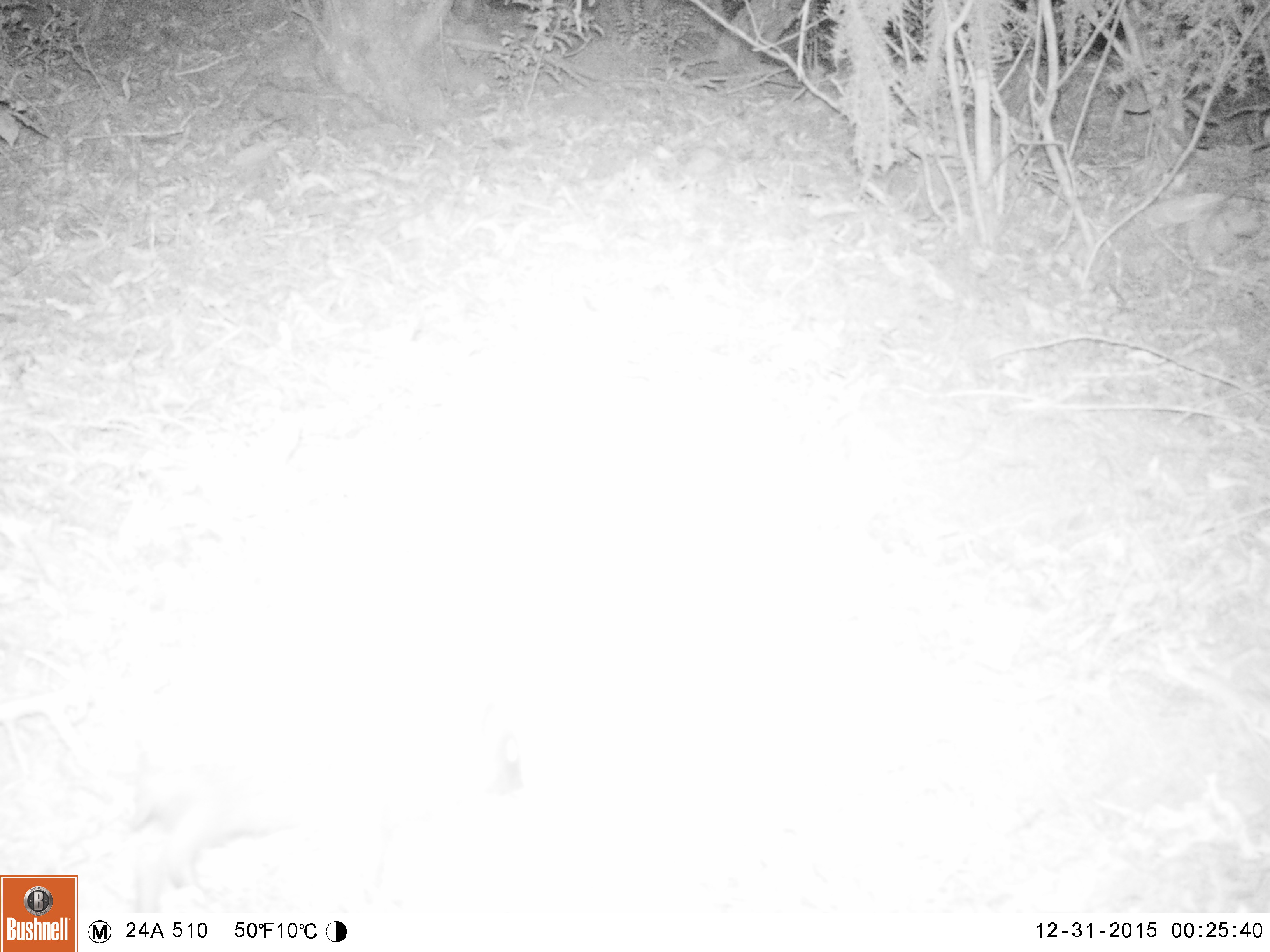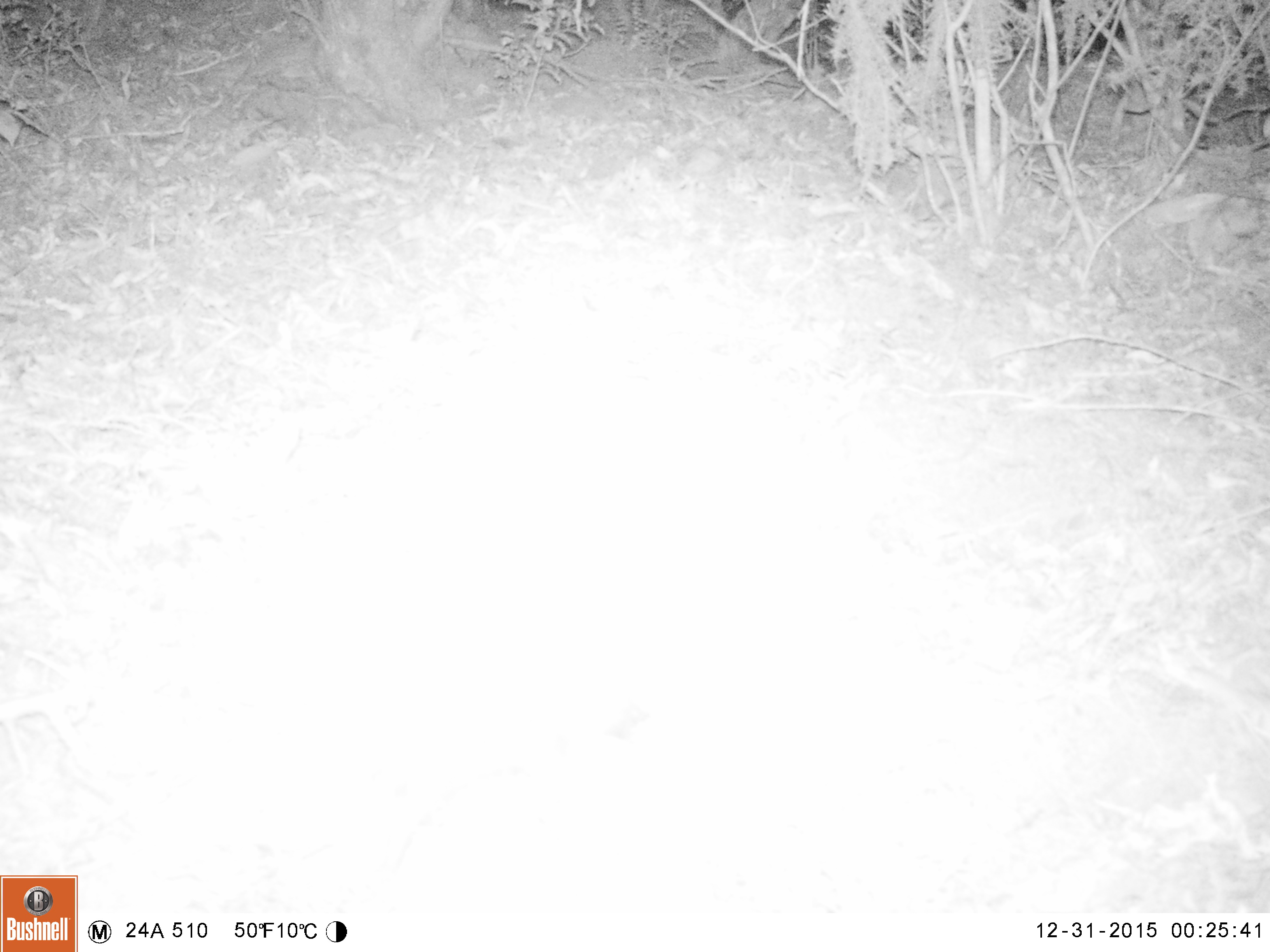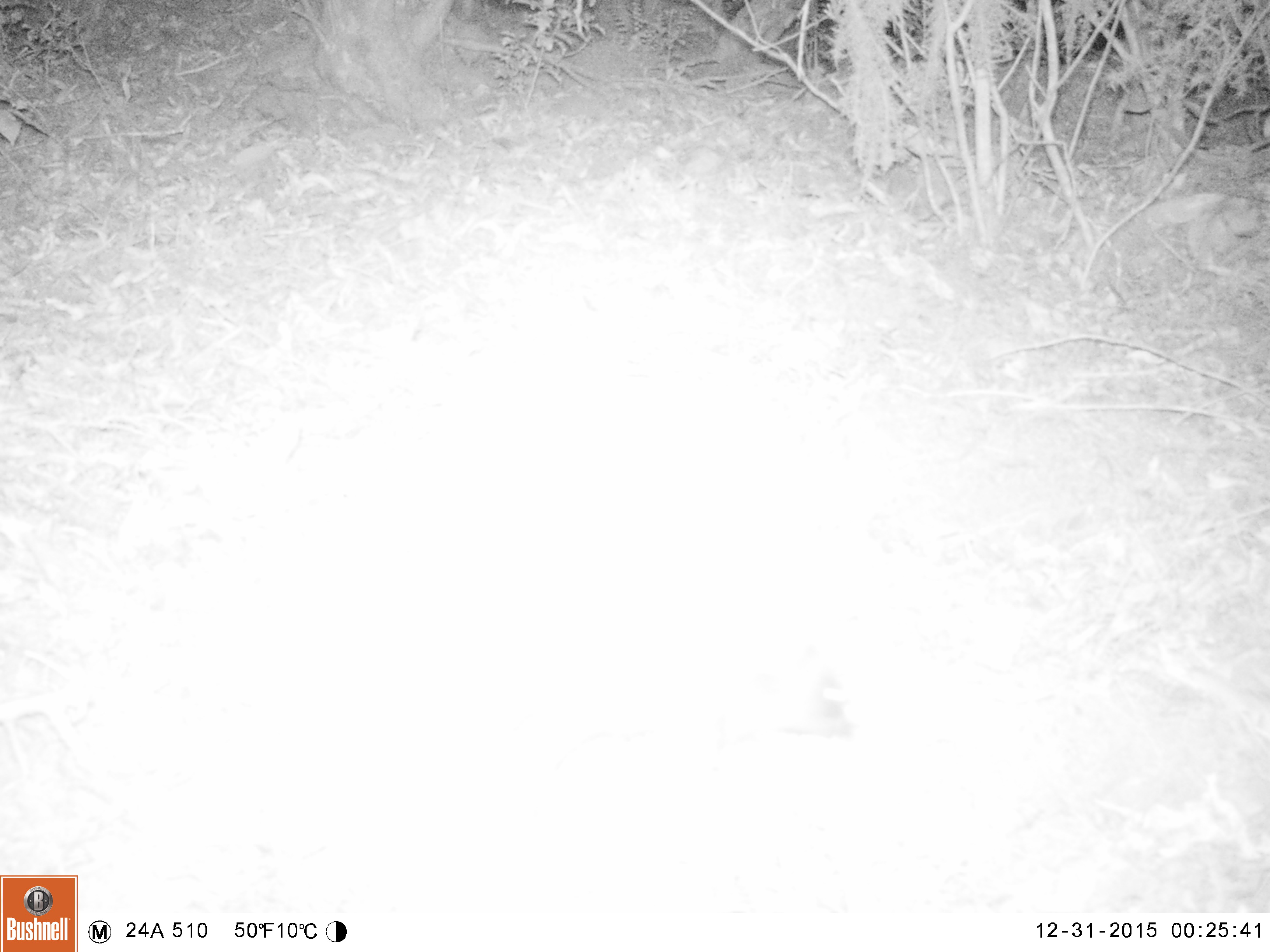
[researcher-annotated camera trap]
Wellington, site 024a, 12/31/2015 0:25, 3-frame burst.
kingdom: Animalia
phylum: Chordata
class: Mammalia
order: Eulipotyphla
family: Erinaceidae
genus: Erinaceus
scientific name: Erinaceus europaeus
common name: hedgehog